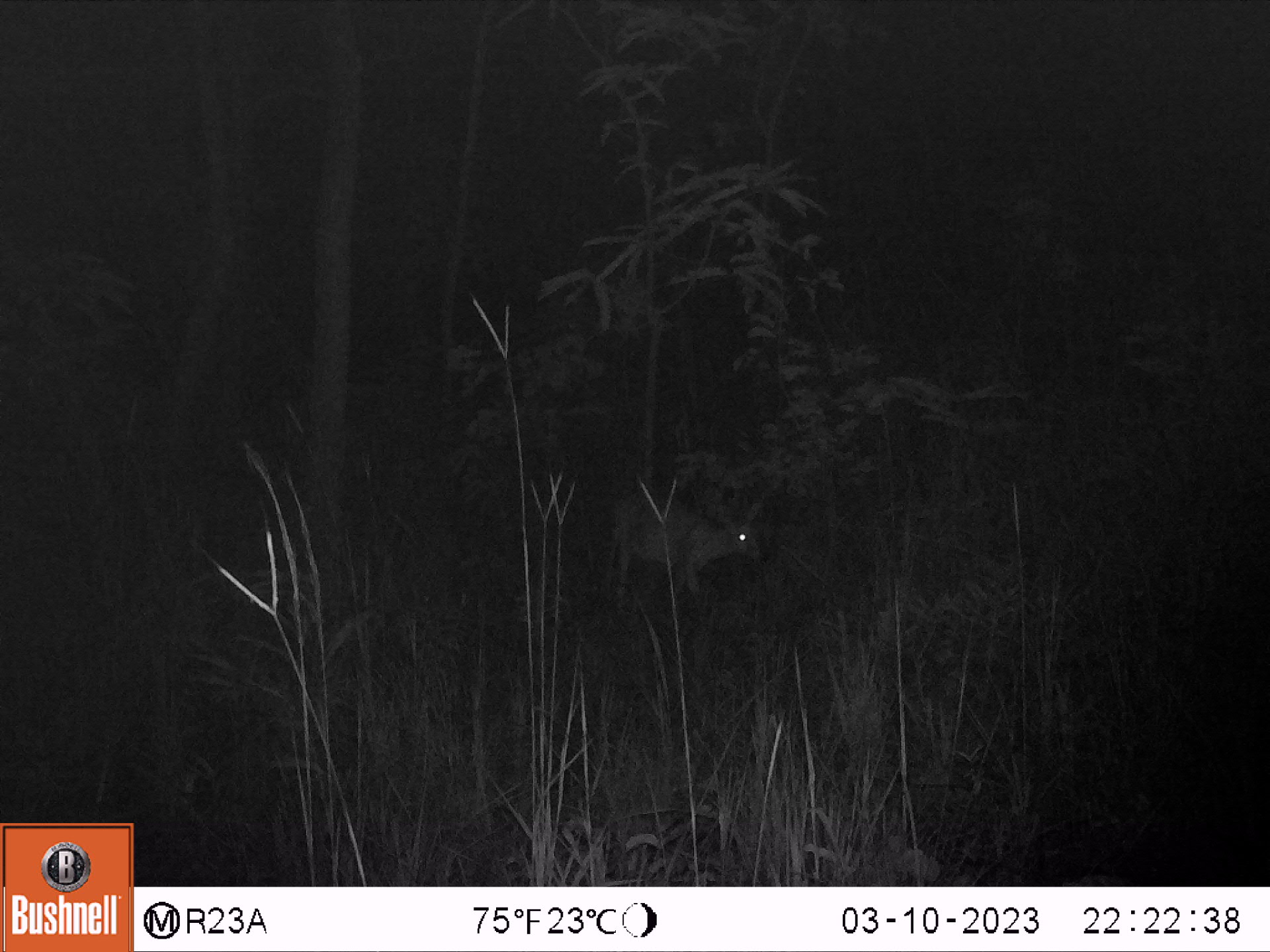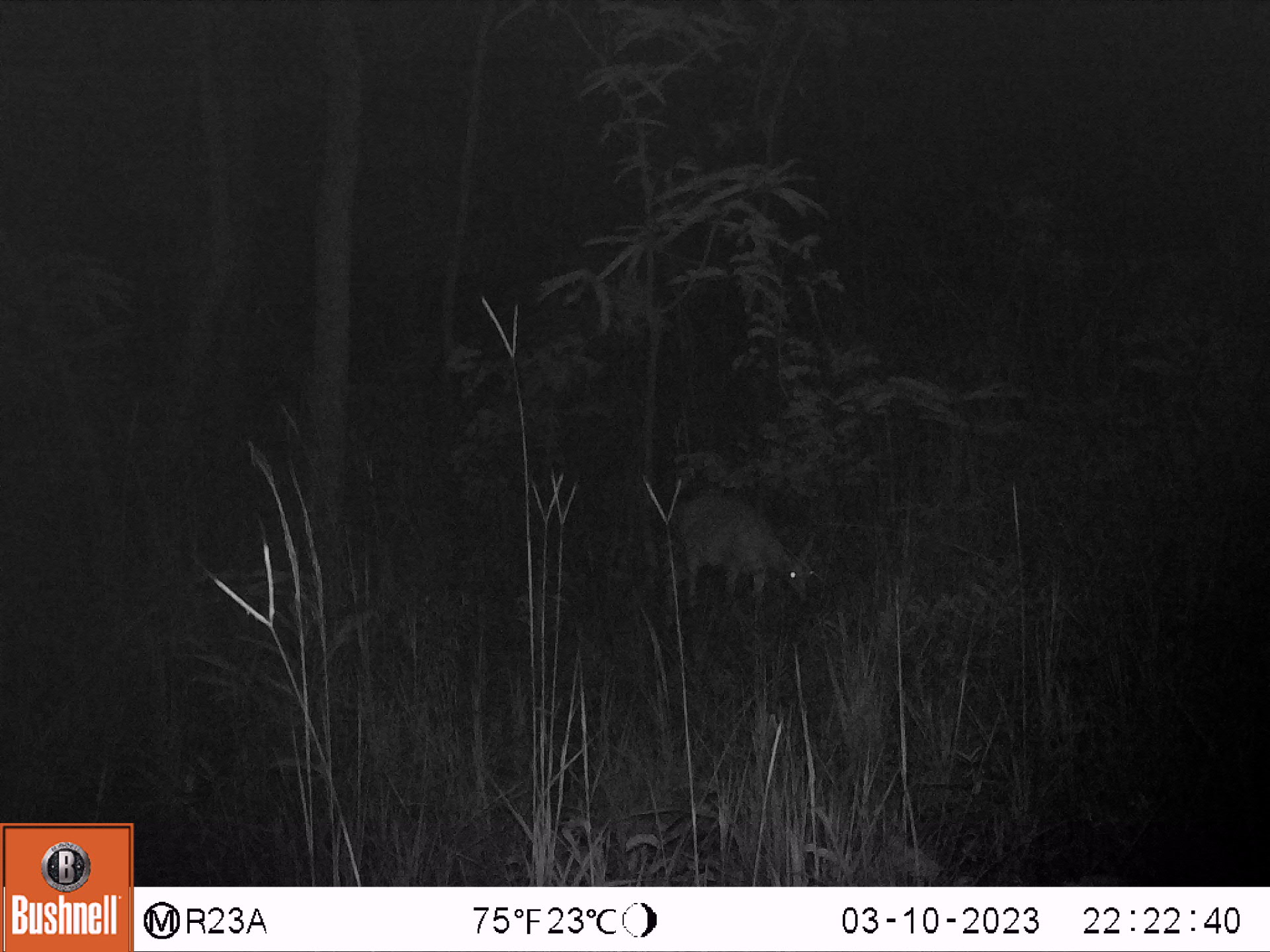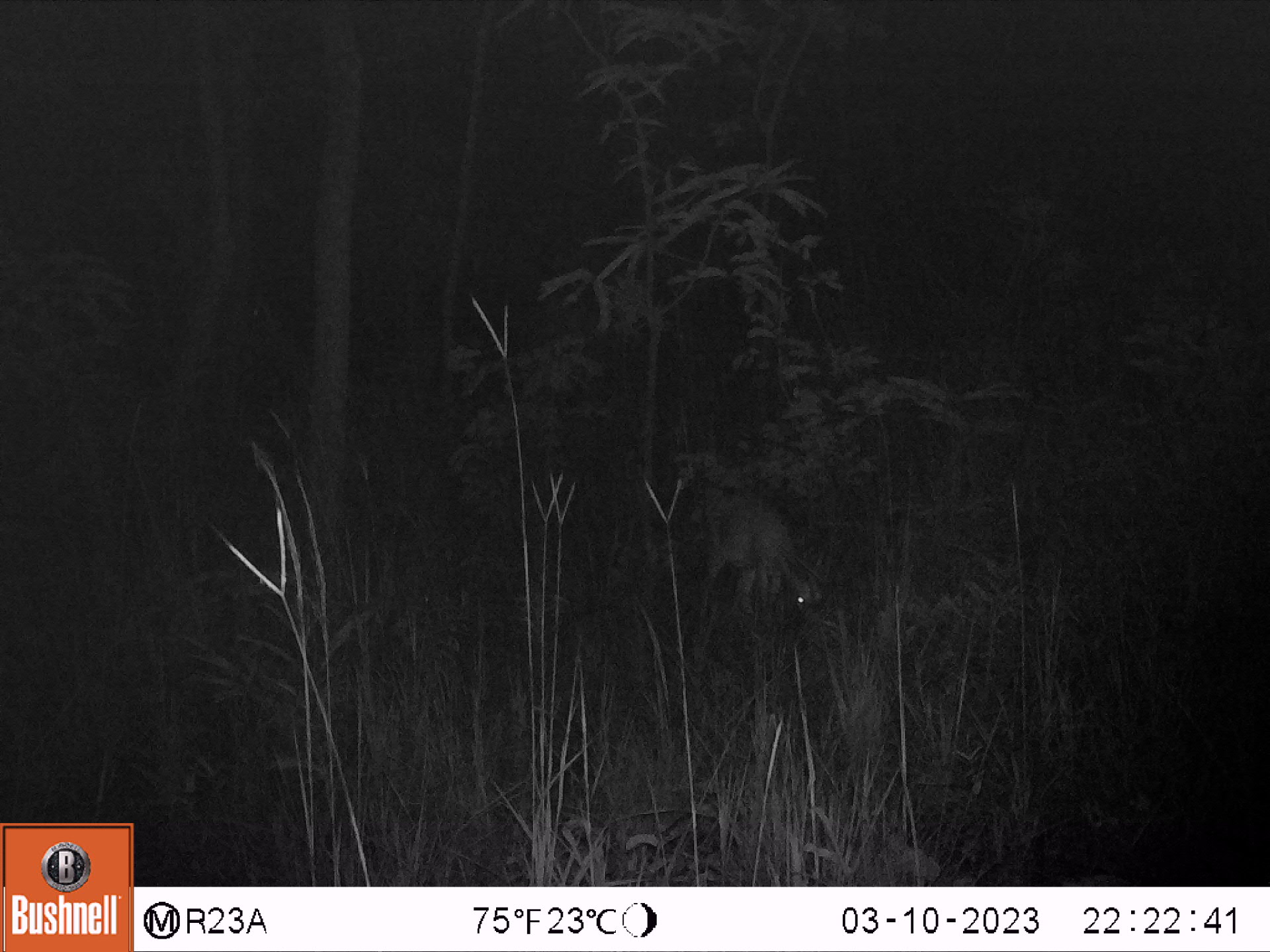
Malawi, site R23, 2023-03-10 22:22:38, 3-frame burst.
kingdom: Animalia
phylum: Chordata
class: Mammalia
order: Artiodactyla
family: Bovidae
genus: Sylvicapra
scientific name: Sylvicapra grimmia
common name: common duiker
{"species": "common duiker (Sylvicapra grimmia)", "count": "1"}